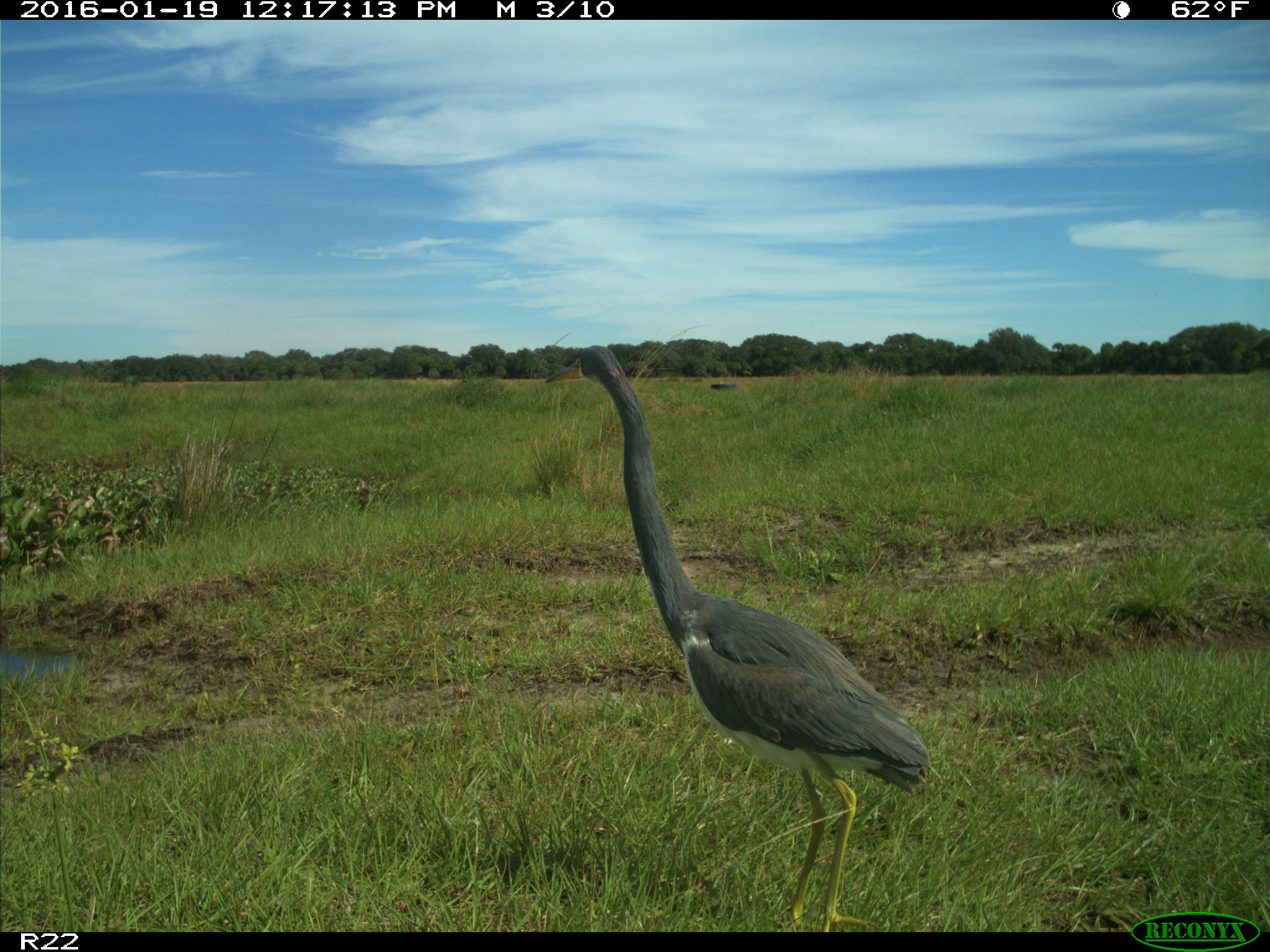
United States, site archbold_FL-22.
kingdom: Animalia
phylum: Chordata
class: Aves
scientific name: Aves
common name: birds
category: unidentified bird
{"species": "unidentified bird (birds) (Aves)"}